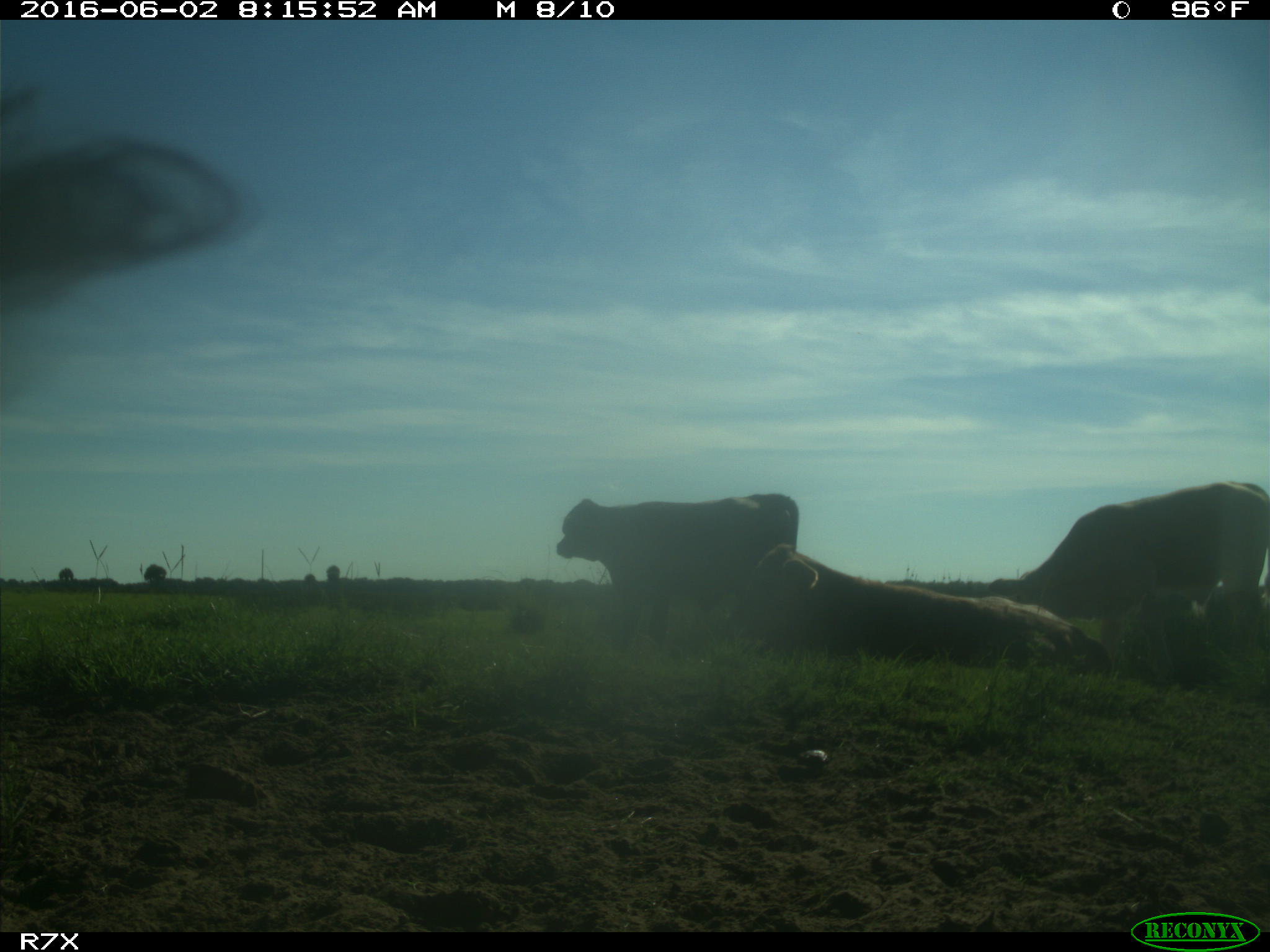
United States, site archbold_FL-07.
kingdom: Animalia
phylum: Chordata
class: Mammalia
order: Artiodactyla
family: Bovidae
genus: Bos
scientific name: Bos taurus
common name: domestic cow